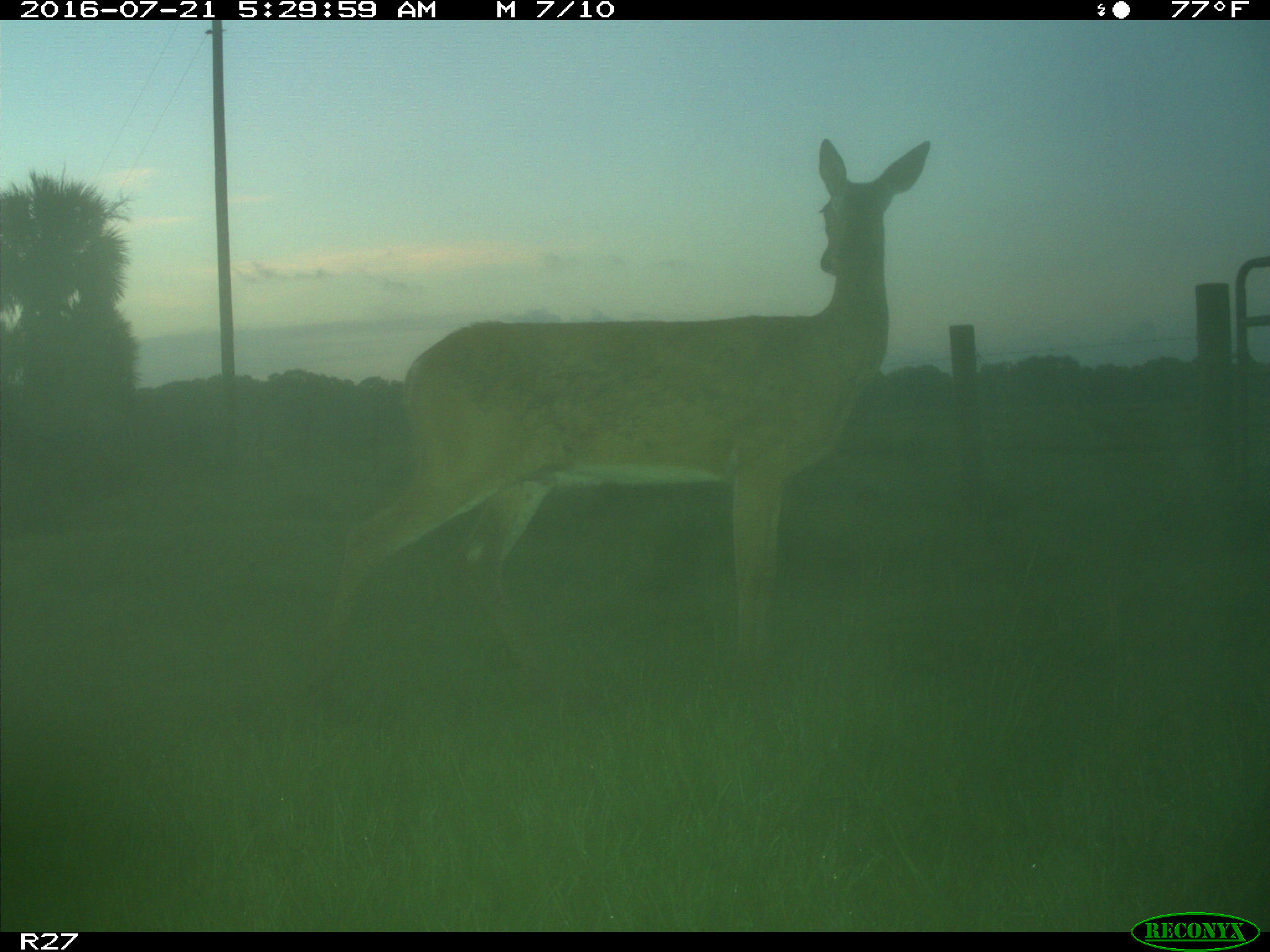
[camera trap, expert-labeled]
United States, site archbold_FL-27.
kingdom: Animalia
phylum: Chordata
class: Mammalia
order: Artiodactyla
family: Cervidae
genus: Odocoileus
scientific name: Odocoileus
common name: deer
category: unidentified deer